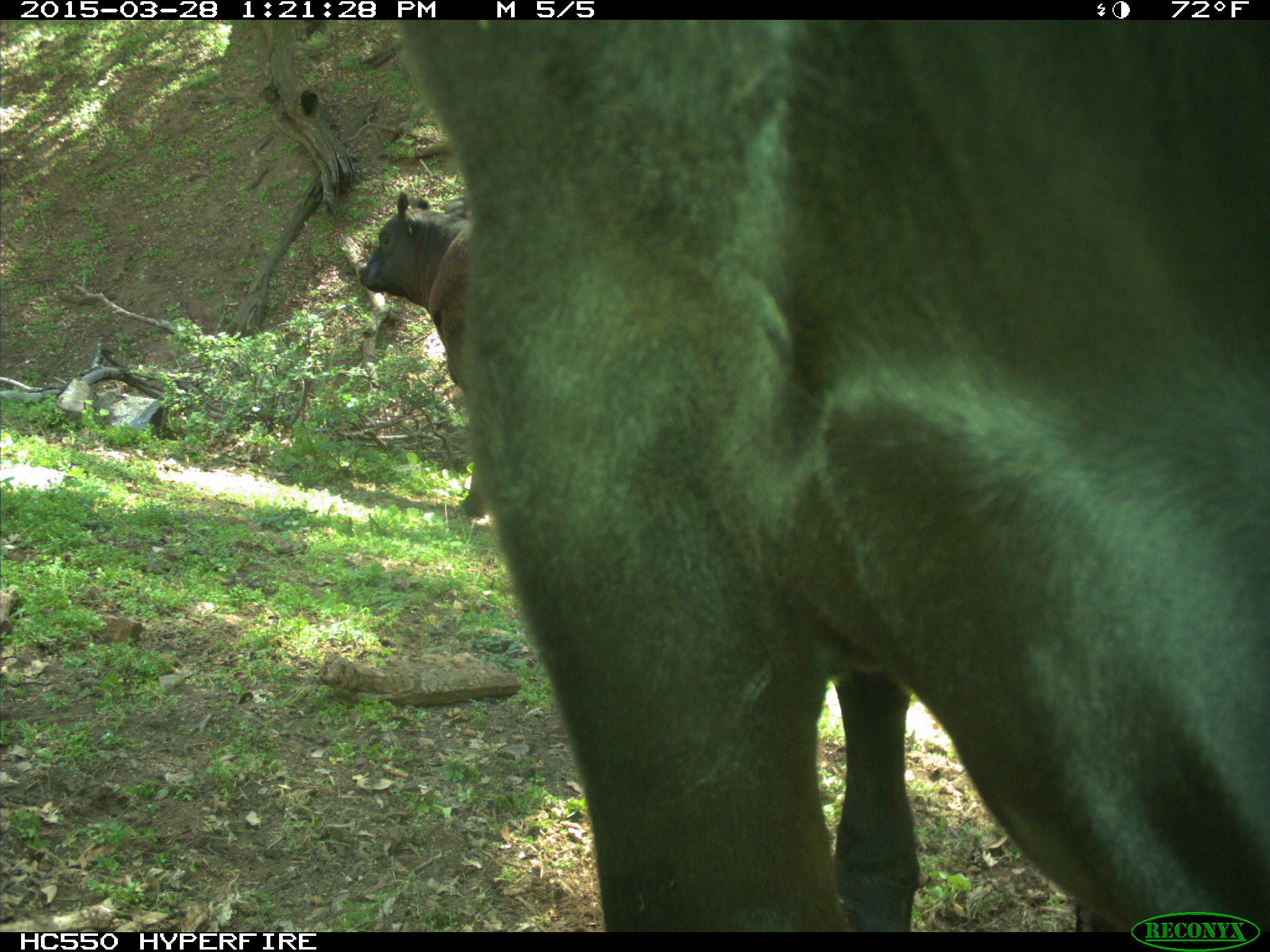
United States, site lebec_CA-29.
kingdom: Animalia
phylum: Chordata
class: Mammalia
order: Artiodactyla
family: Bovidae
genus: Bos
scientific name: Bos taurus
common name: domestic cow